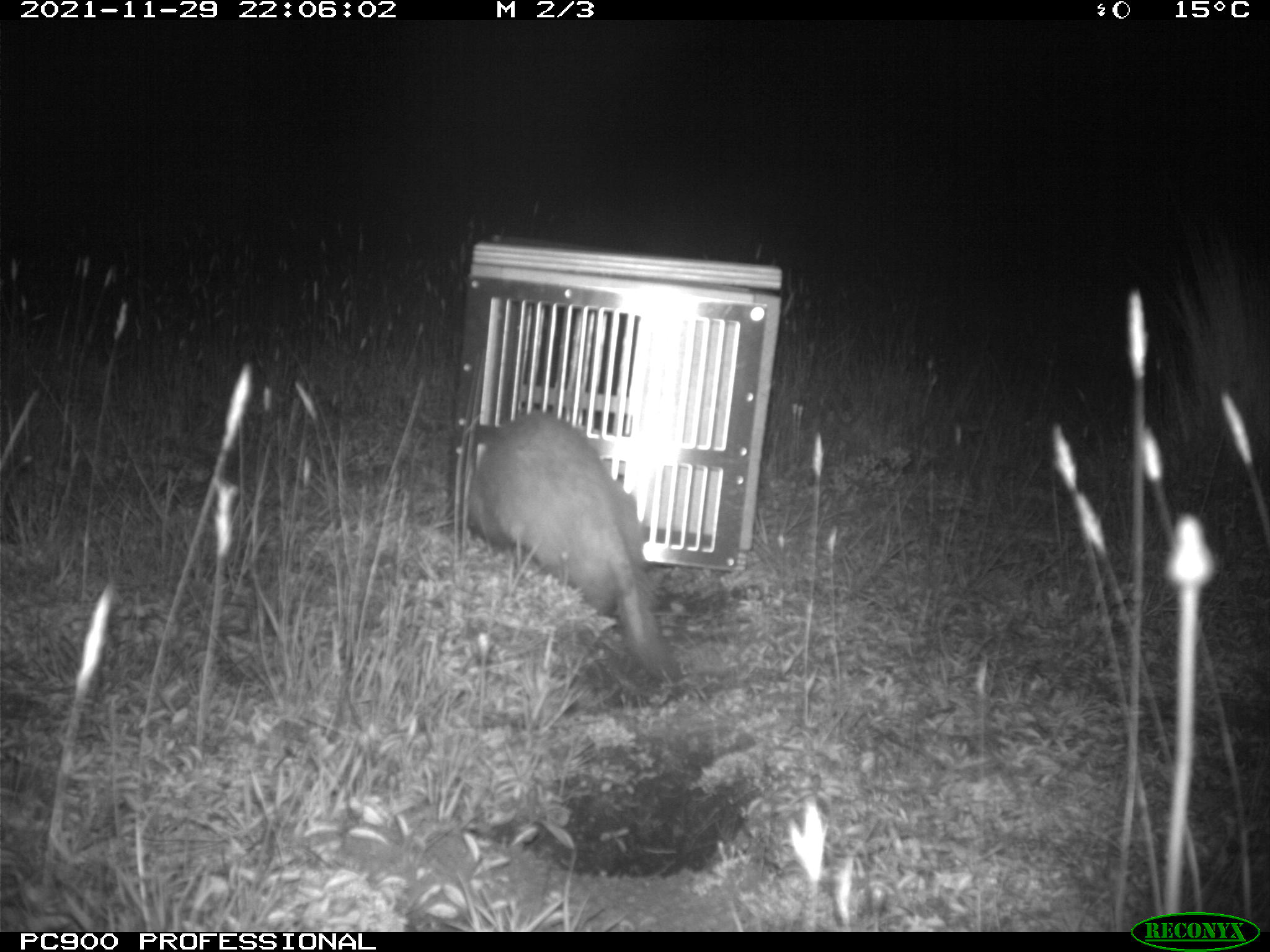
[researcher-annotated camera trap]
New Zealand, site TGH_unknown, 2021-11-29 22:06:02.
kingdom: Animalia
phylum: Chordata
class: Mammalia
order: Carnivora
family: Mustelidae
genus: Mustela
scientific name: Mustela furo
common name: ferret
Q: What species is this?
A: Ferret (Mustela furo).